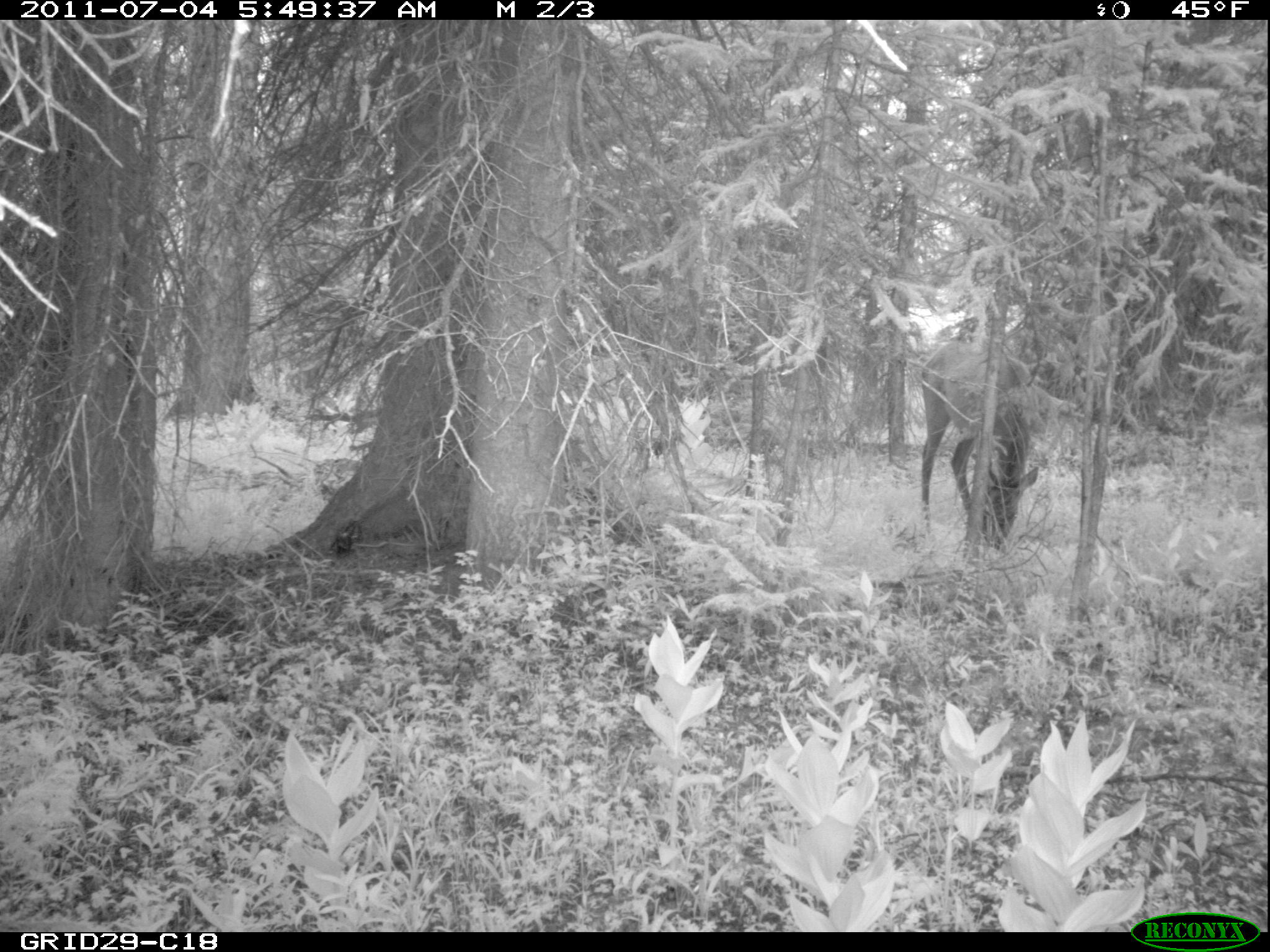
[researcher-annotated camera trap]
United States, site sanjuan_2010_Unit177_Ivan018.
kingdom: Animalia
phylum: Chordata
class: Mammalia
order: Artiodactyla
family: Cervidae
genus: Cervus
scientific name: Cervus elaphus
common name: red deer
Cervus elaphus (red deer).